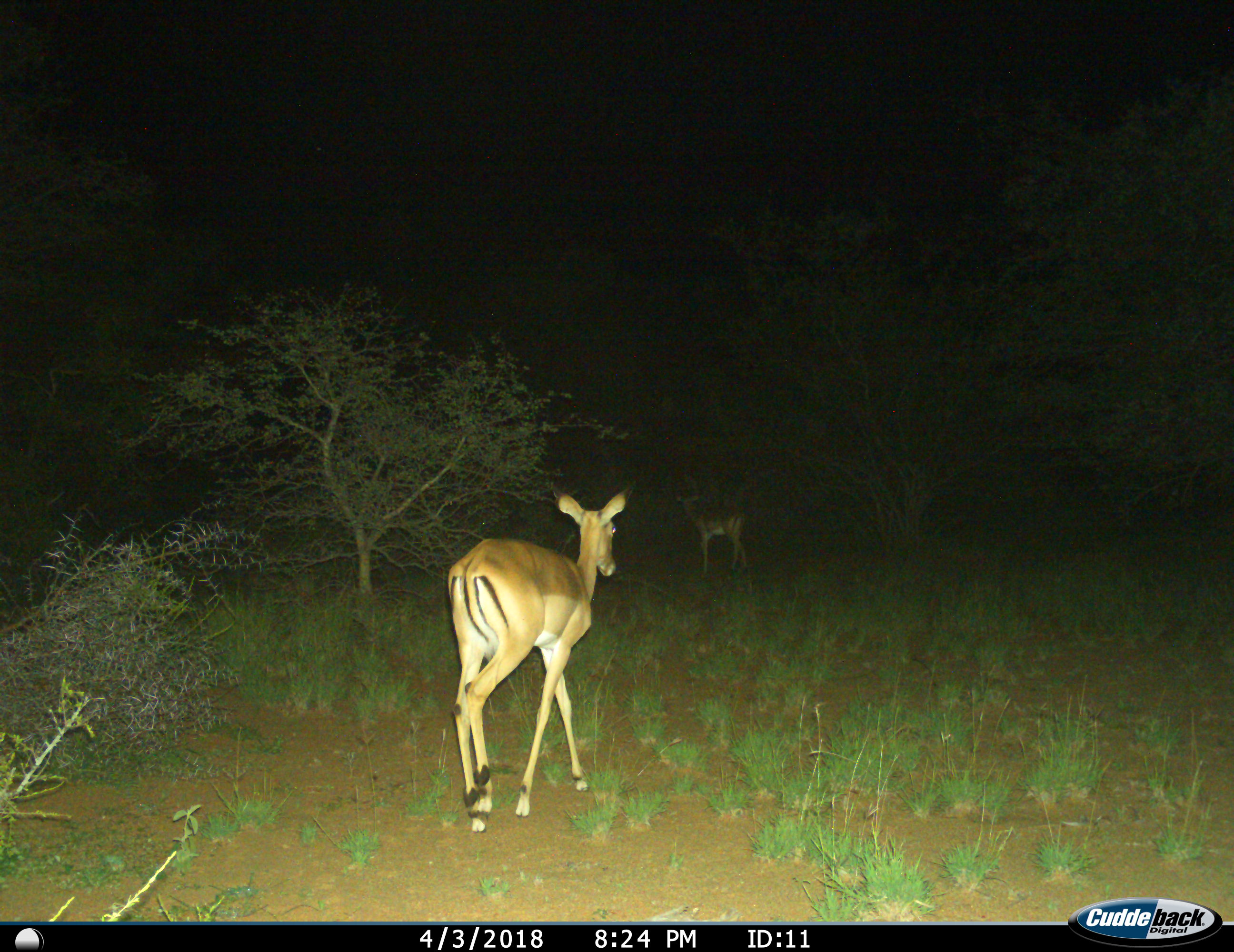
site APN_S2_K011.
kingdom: Animalia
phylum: Chordata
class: Mammalia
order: Artiodactyla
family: Bovidae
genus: Aepyceros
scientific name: Aepyceros melampus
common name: impala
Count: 2.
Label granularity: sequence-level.